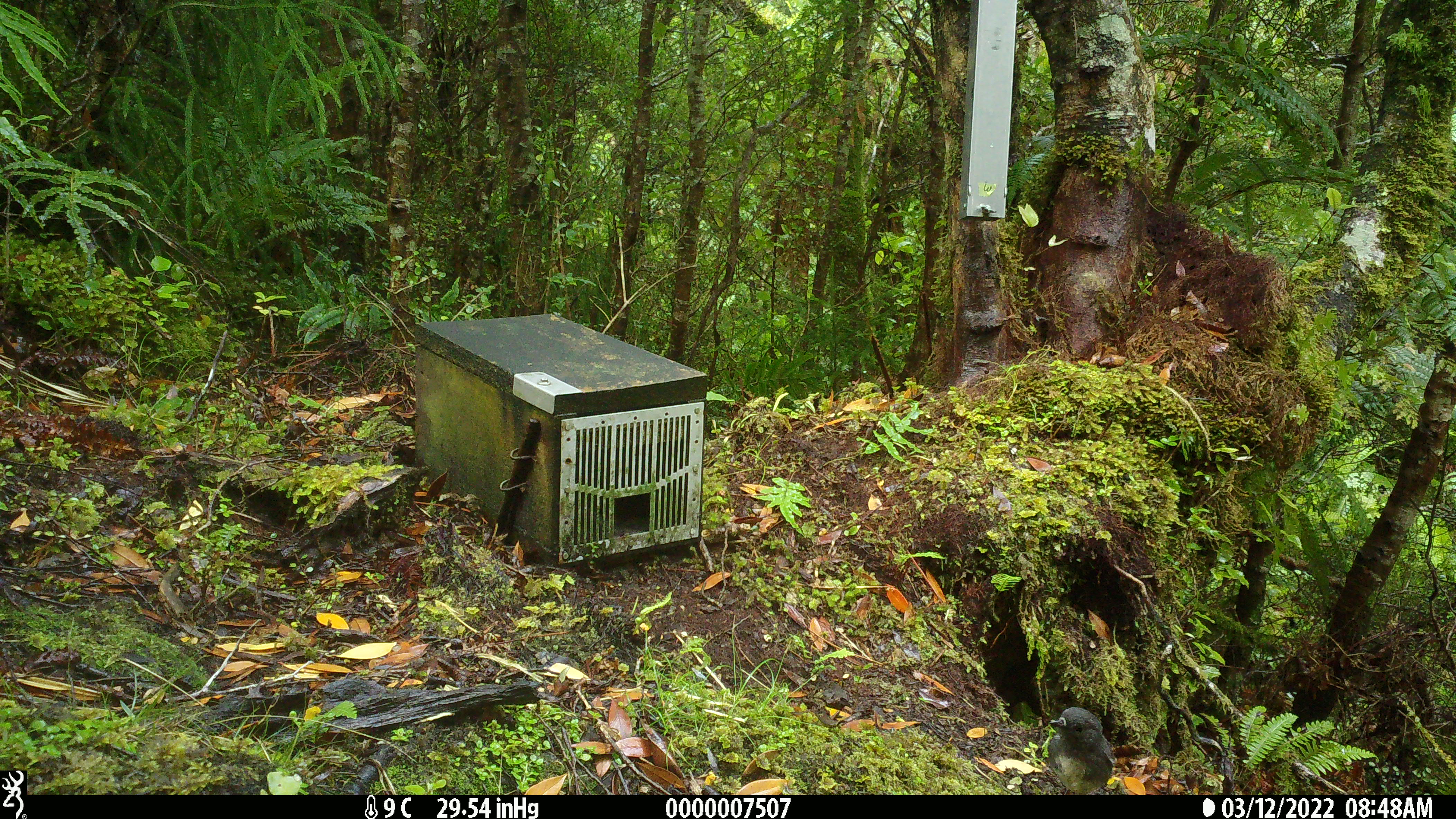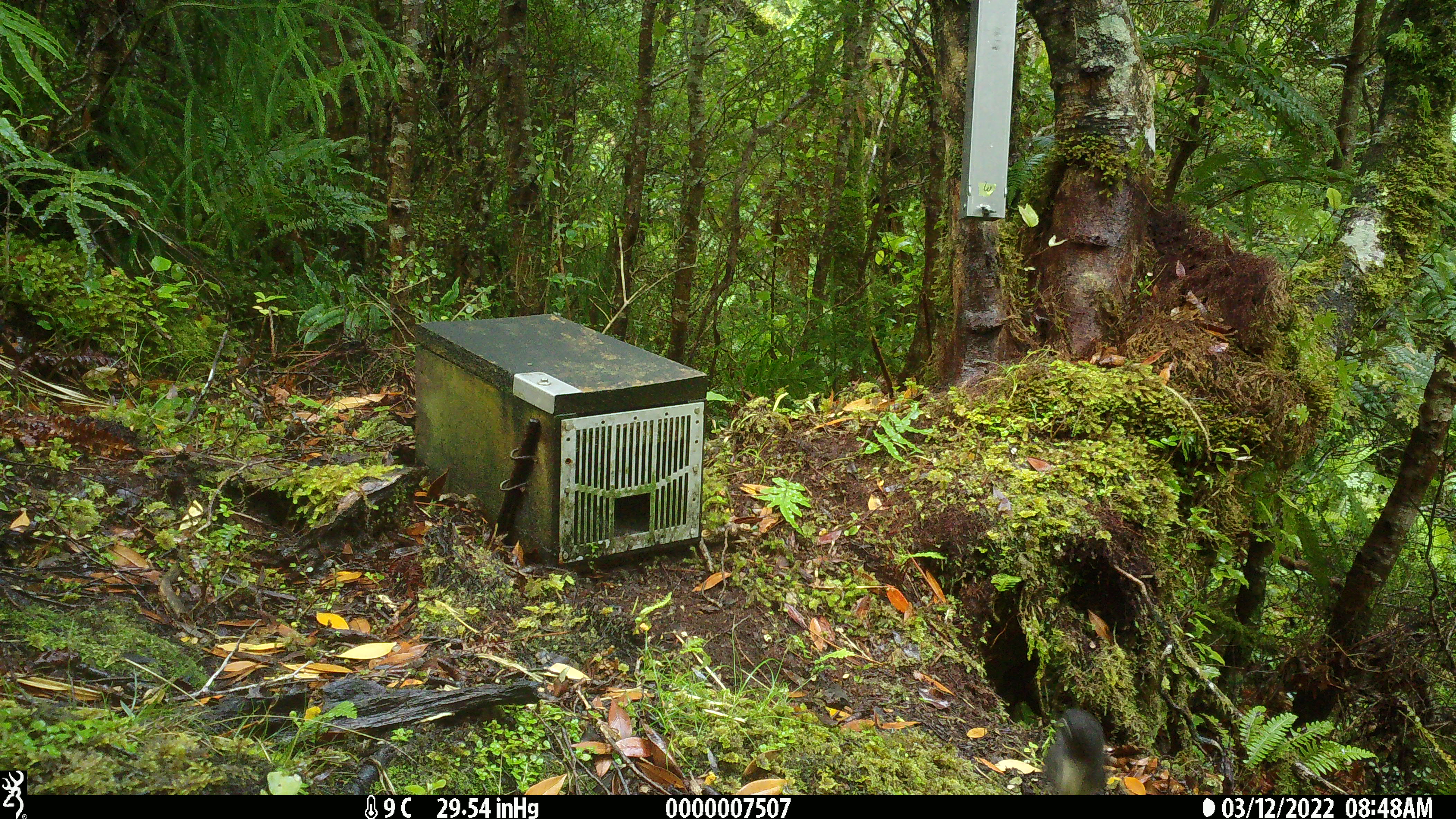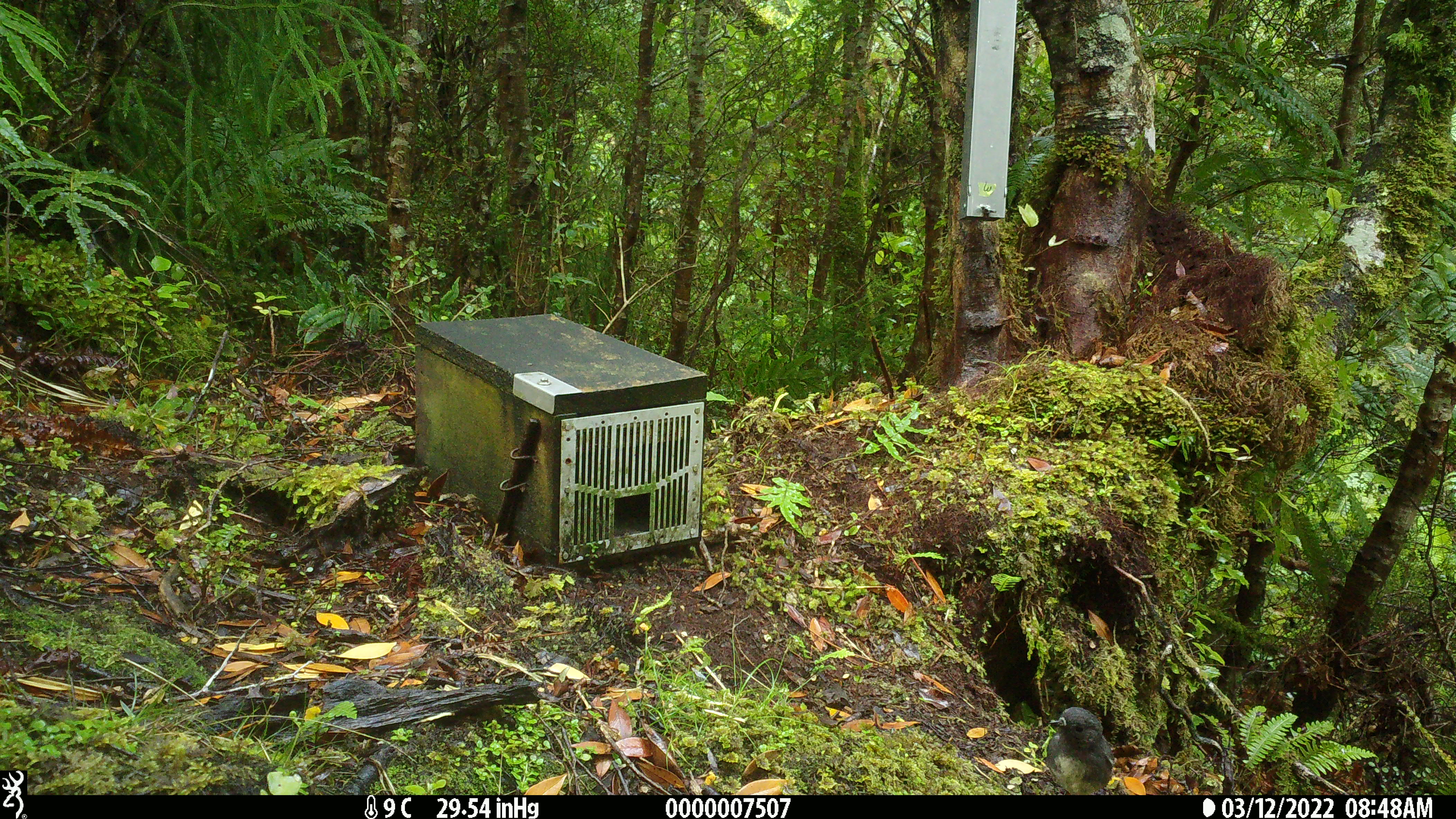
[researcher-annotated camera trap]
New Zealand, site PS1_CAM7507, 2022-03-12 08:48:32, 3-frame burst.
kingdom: Animalia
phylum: Chordata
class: Aves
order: Passeriformes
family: Petroicidae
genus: Petroica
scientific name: Petroica australis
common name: new zealand robin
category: robin